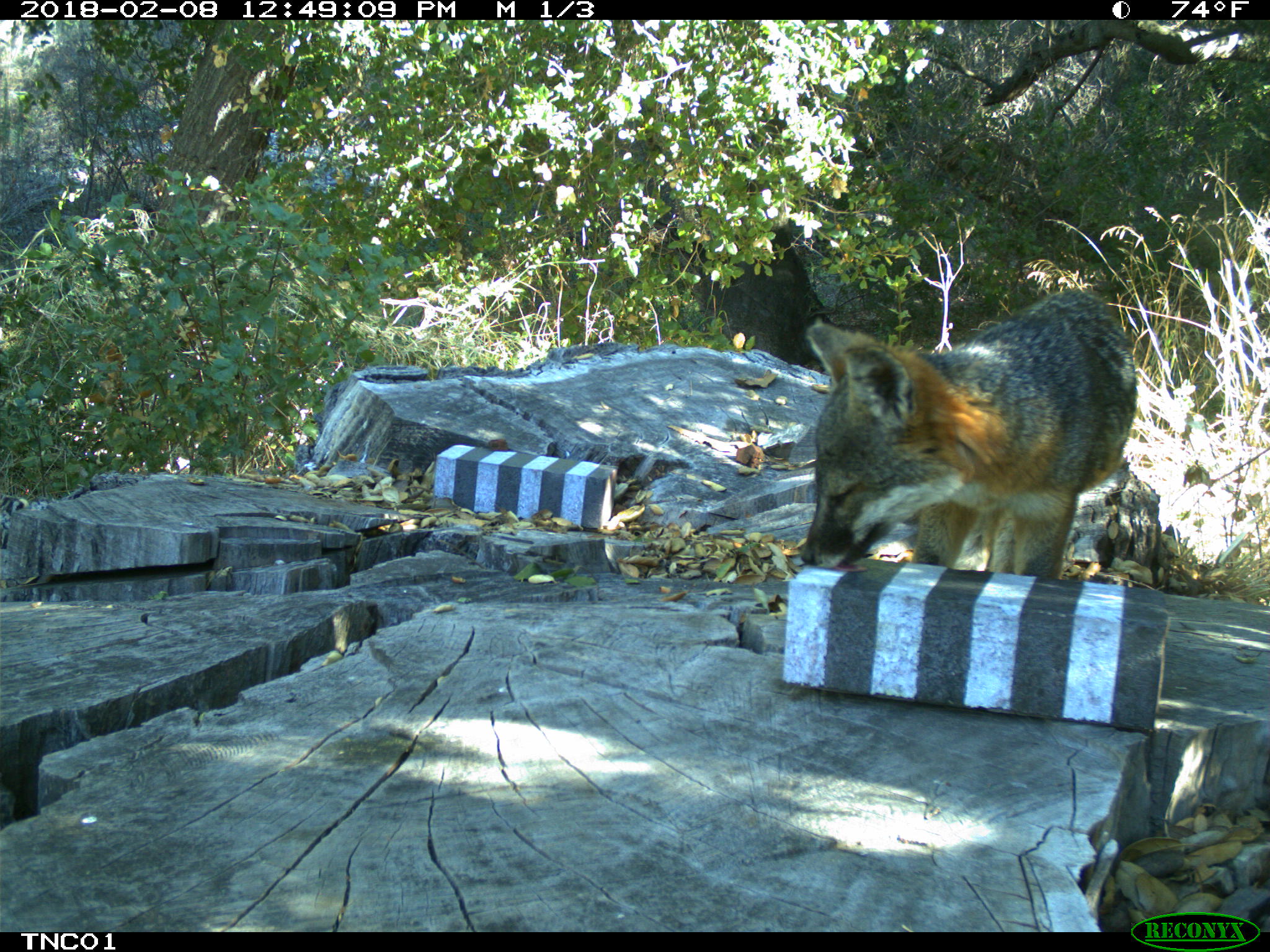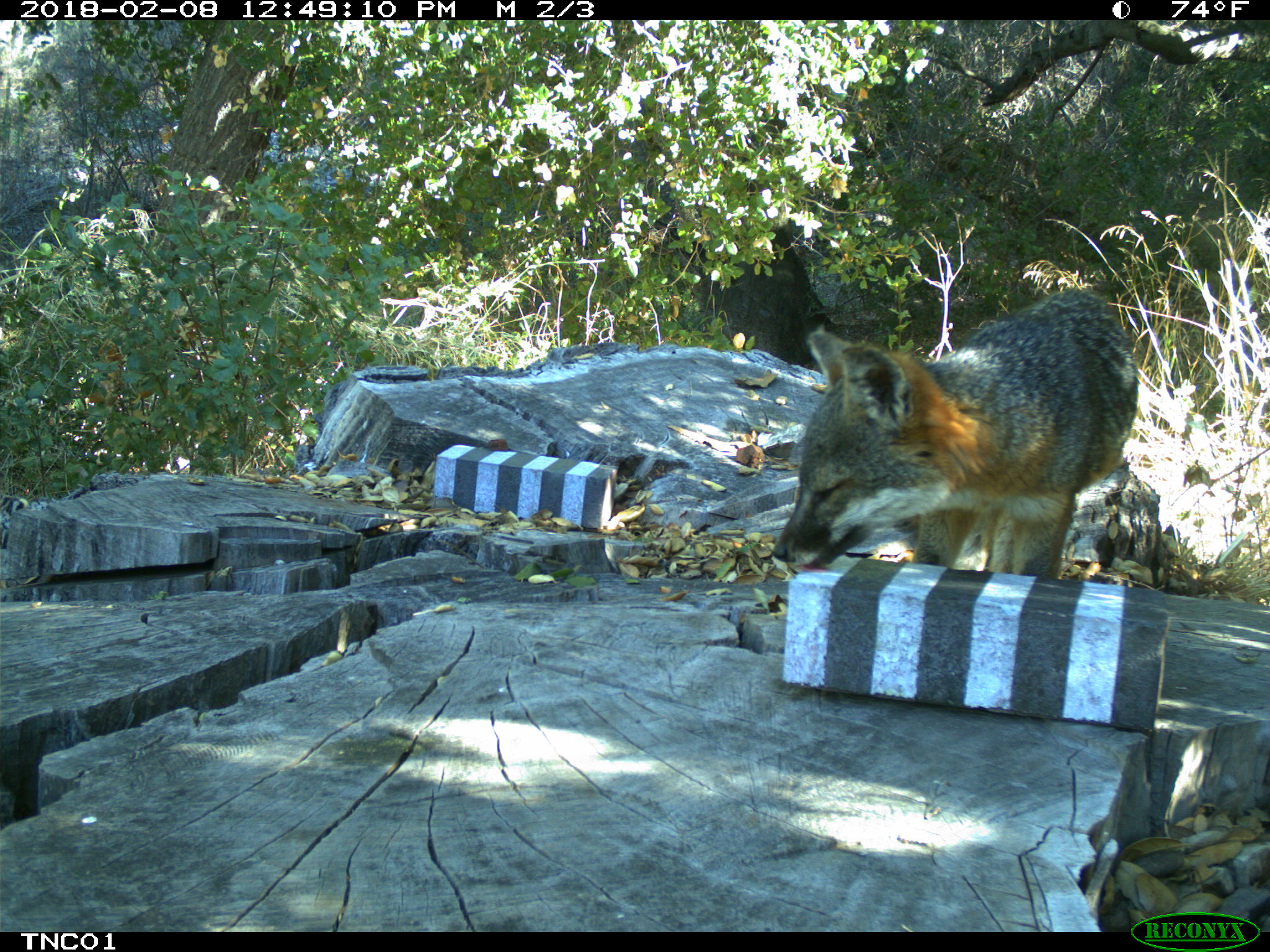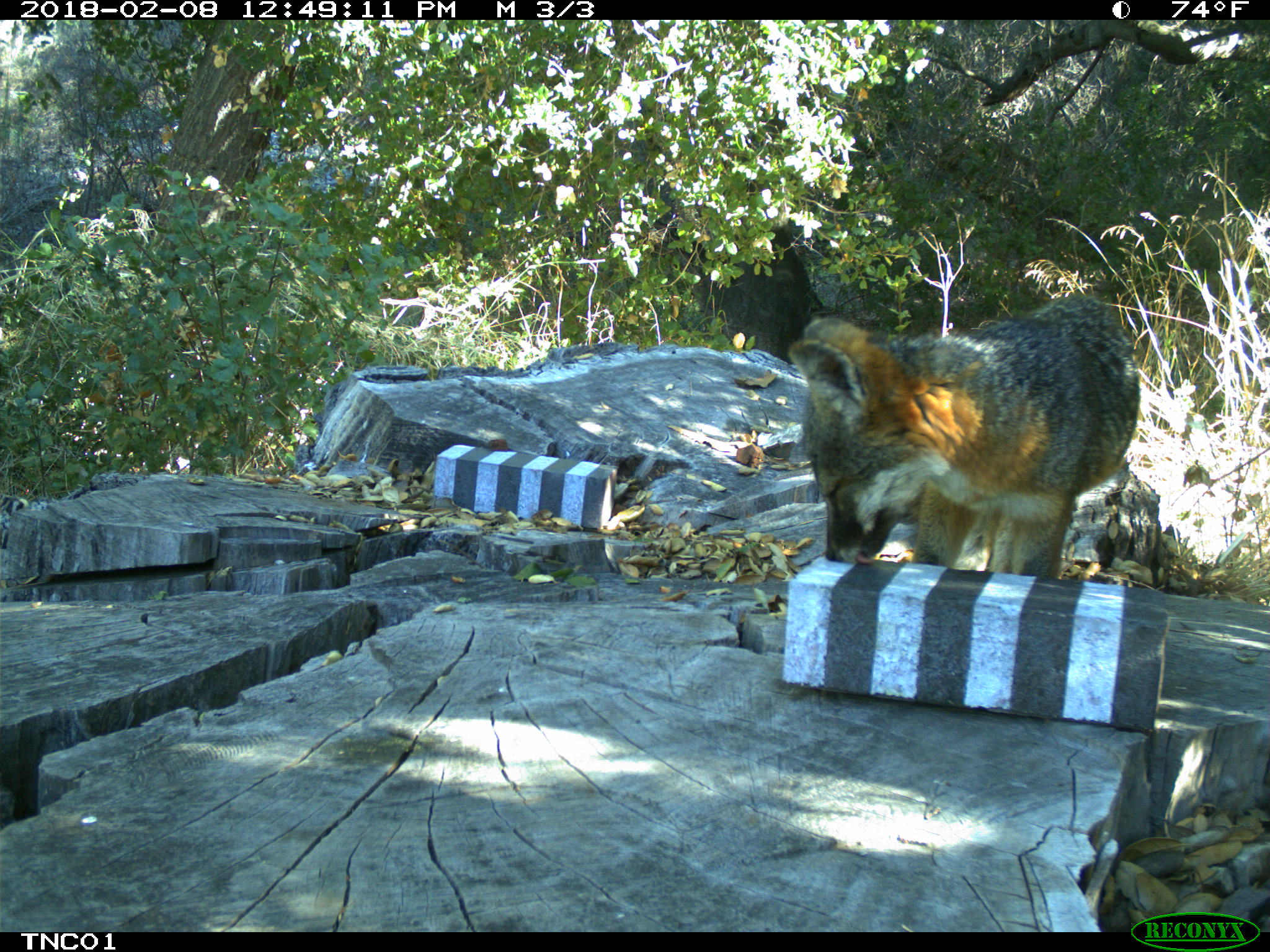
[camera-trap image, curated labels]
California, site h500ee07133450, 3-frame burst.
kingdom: Animalia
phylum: Chordata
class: Mammalia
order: Carnivora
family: Canidae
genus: Urocyon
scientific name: Urocyon littoralis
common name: island fox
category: fox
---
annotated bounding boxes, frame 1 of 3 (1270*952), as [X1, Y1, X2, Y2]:
fox: [801, 288, 1137, 578]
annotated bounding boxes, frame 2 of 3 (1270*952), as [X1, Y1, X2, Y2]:
fox: [770, 286, 1140, 579]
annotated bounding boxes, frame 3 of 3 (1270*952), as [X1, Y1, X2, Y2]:
fox: [787, 293, 1140, 576]